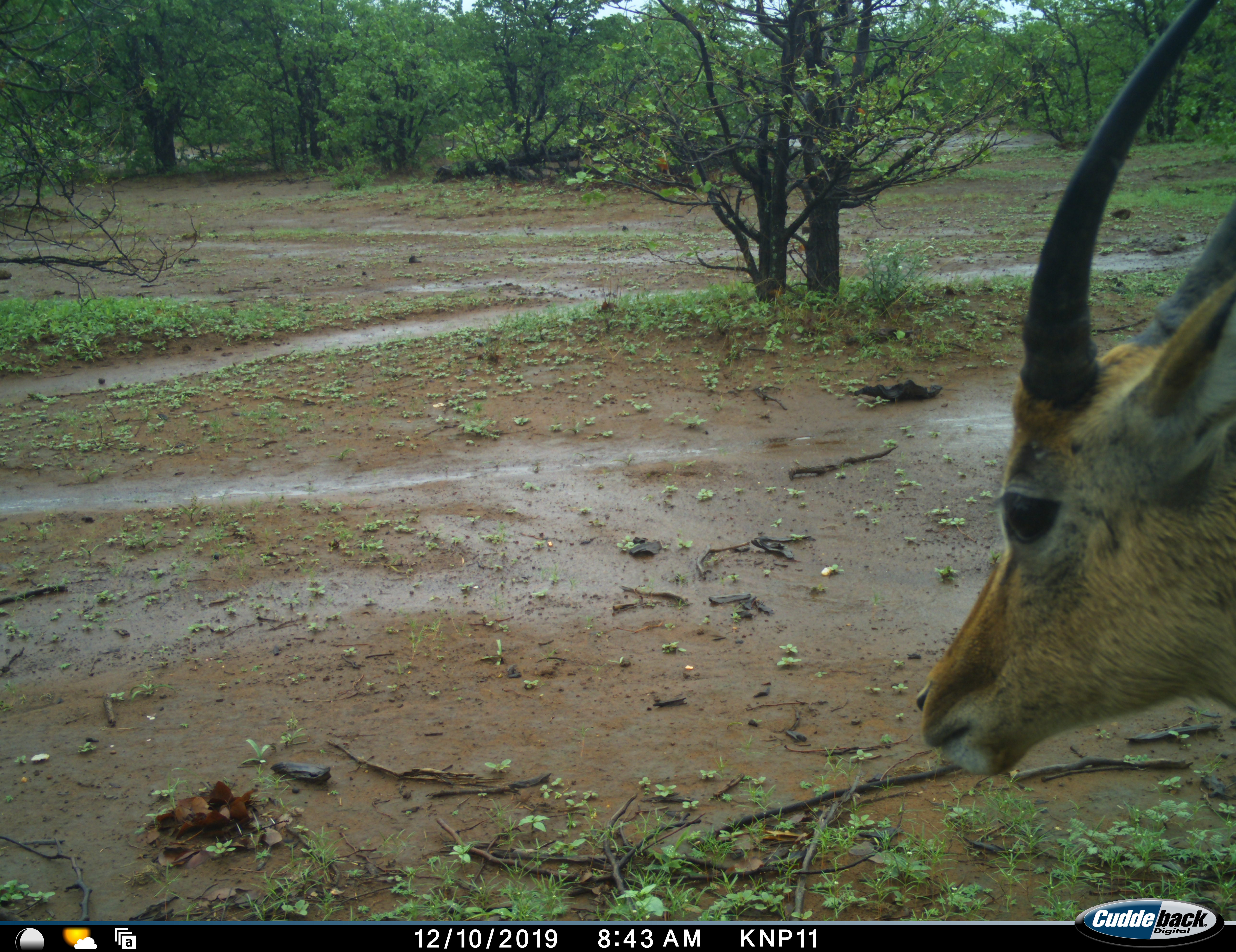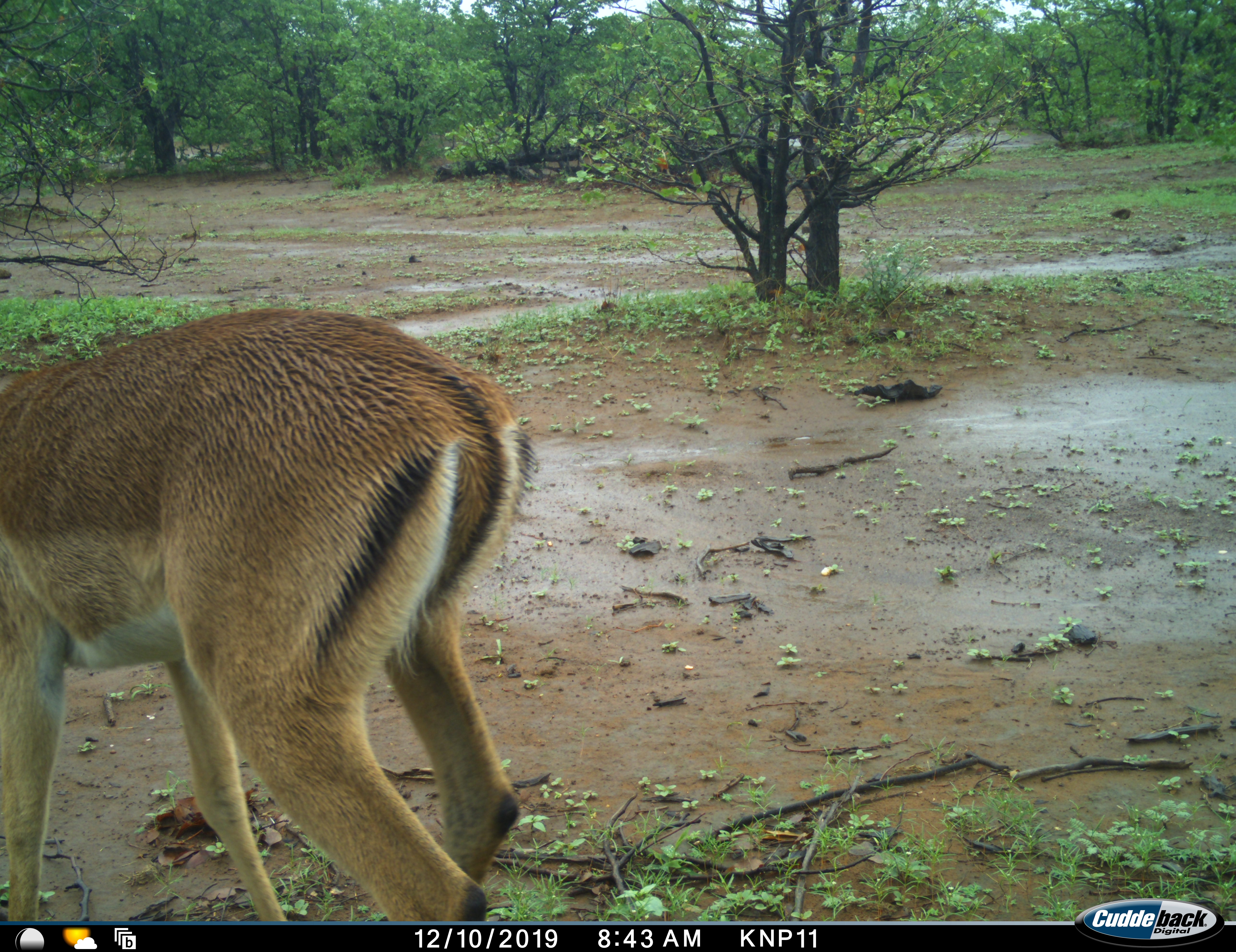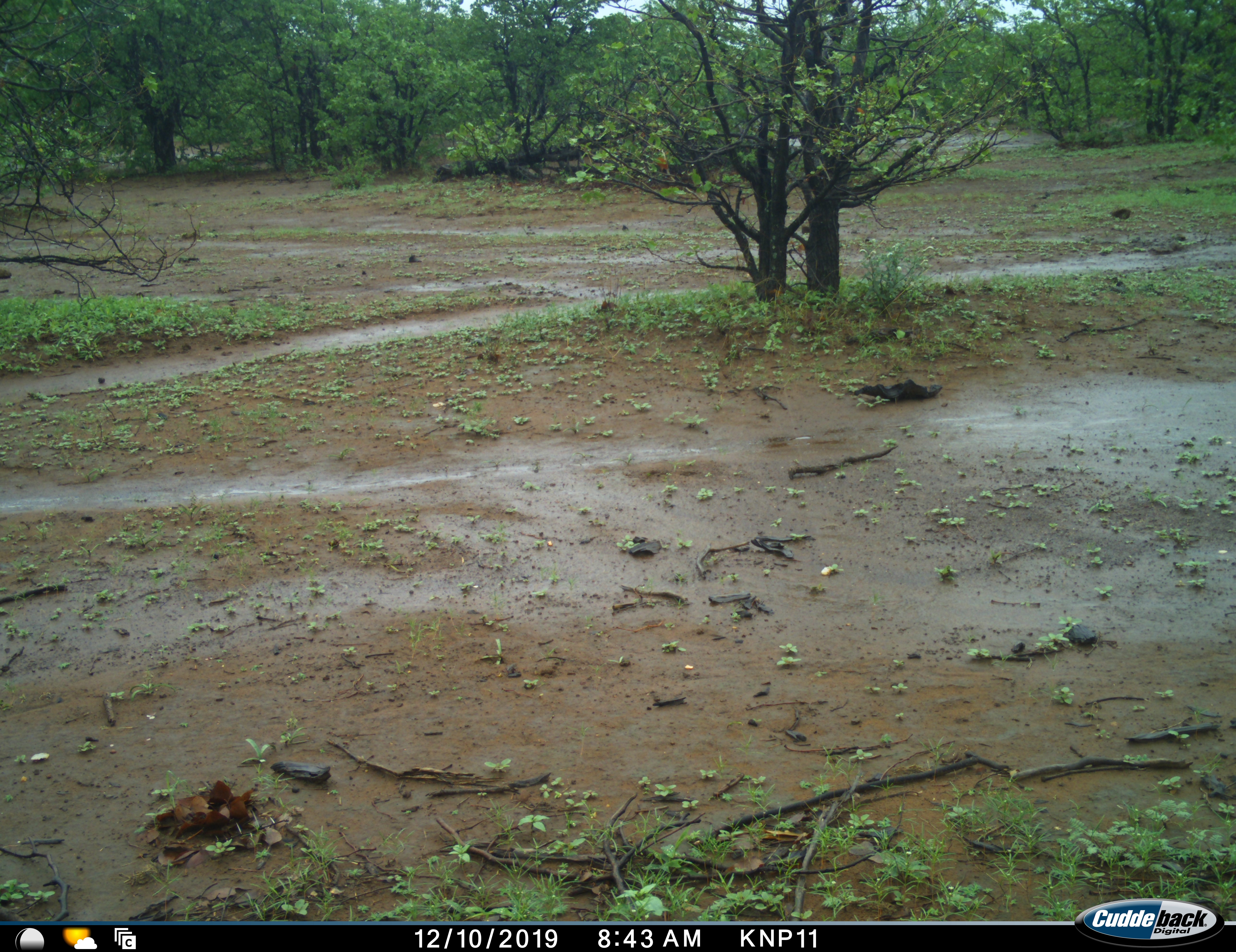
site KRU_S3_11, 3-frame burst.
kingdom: Animalia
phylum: Chordata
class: Mammalia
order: Artiodactyla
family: Bovidae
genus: Aepyceros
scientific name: Aepyceros melampus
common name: impala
Impala (Aepyceros melampus), count 1. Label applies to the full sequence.